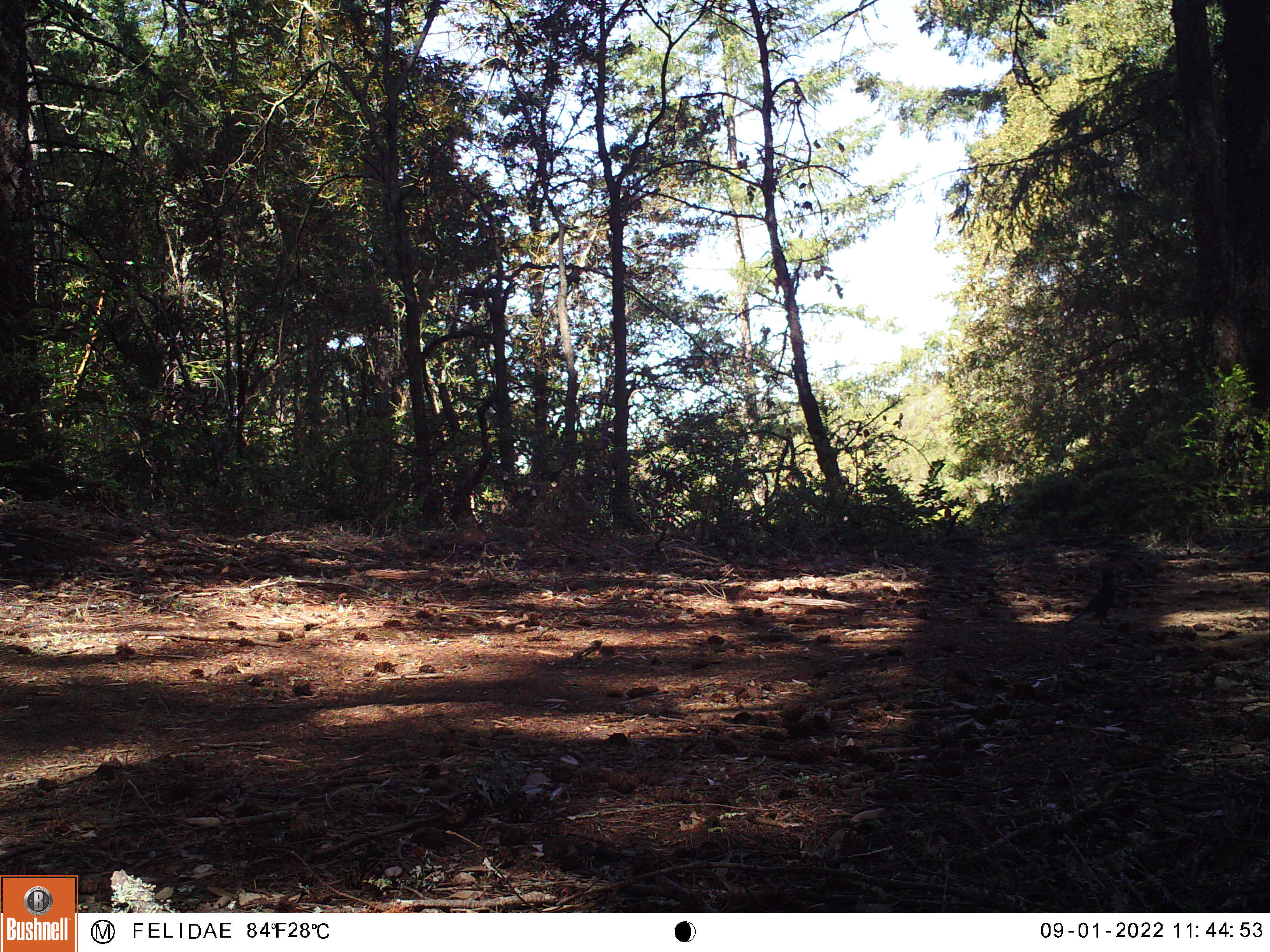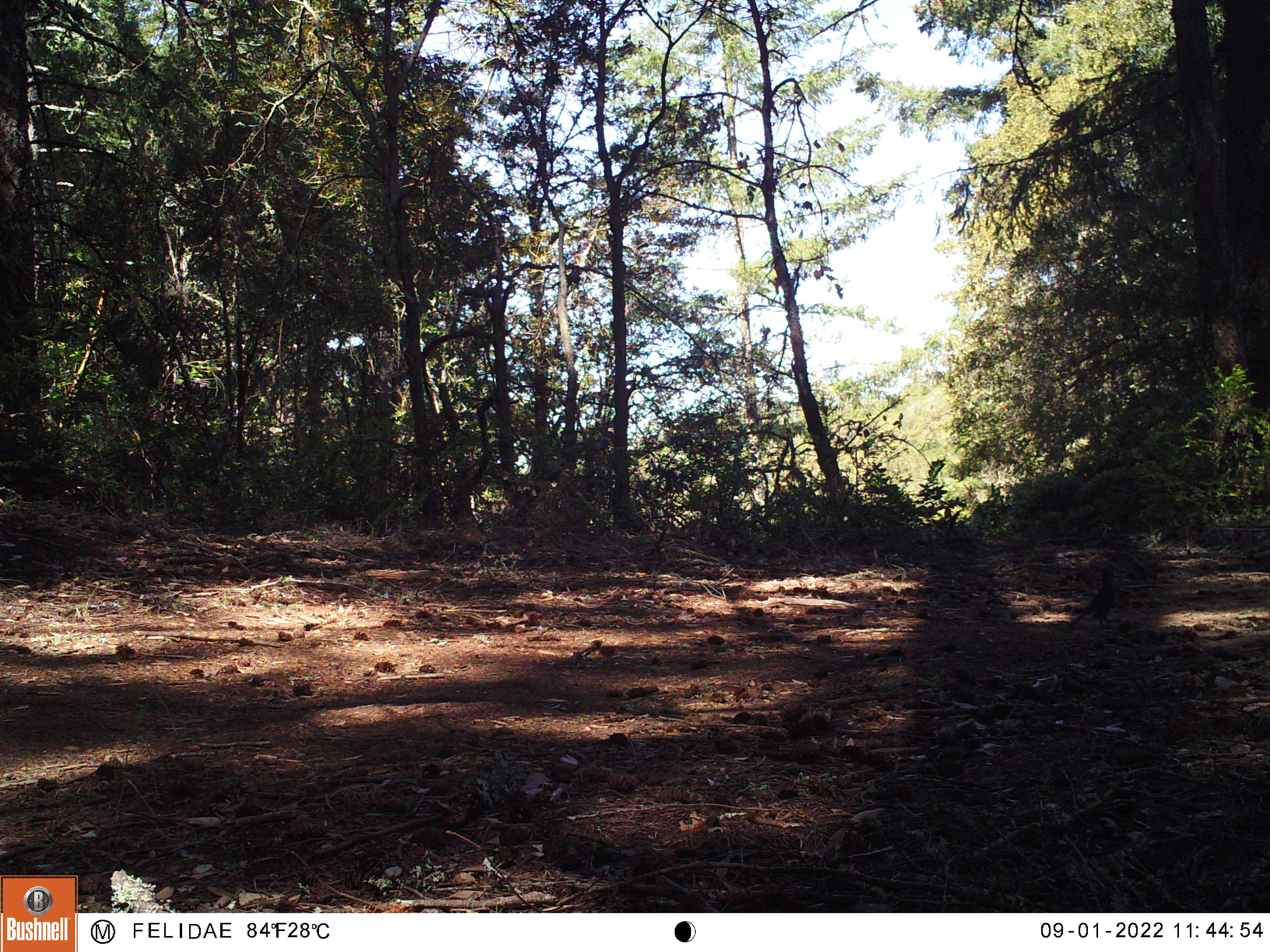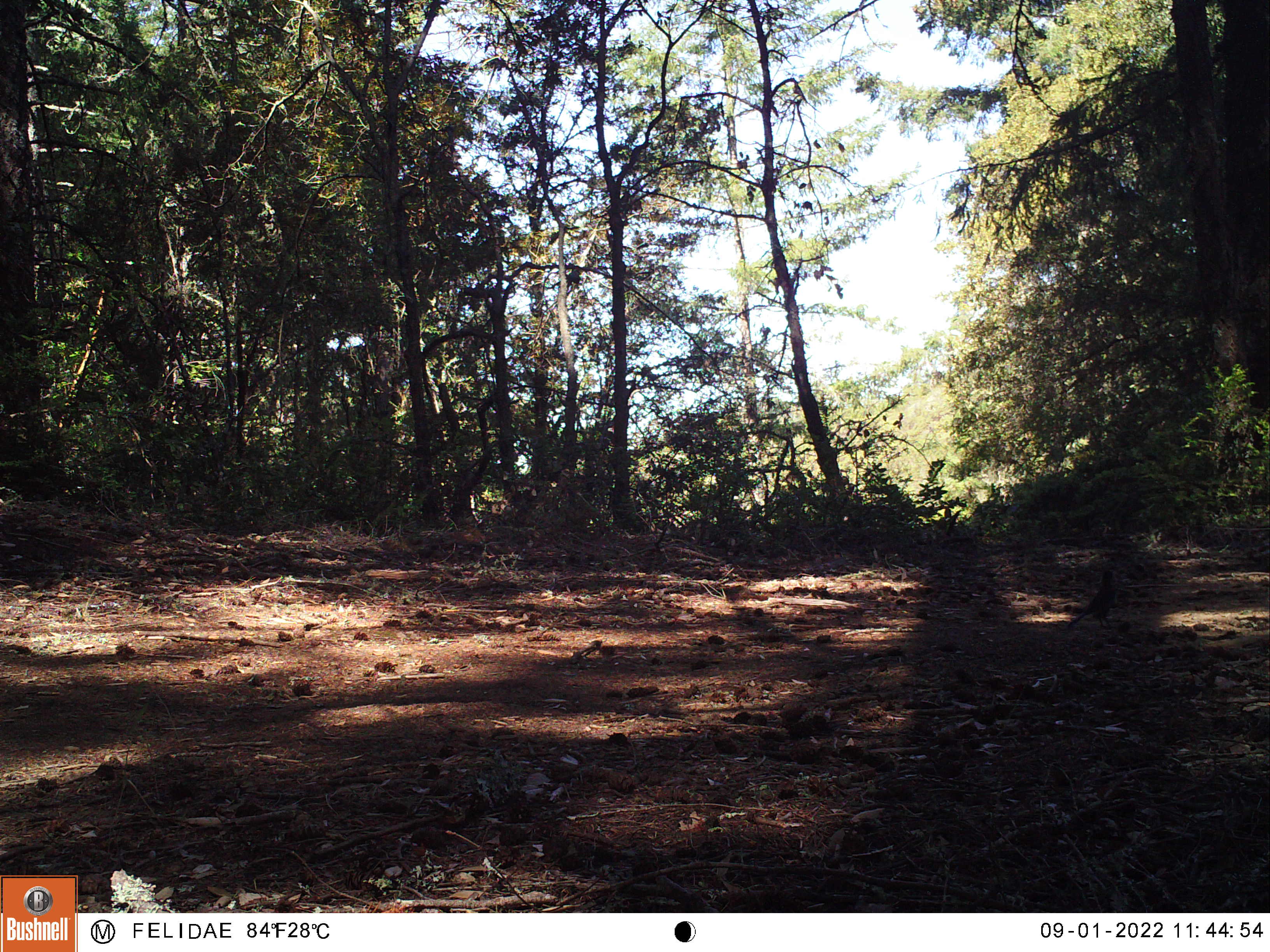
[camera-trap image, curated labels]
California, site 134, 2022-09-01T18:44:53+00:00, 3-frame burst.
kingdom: Animalia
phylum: Chordata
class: Aves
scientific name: Aves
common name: bird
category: unknown bird